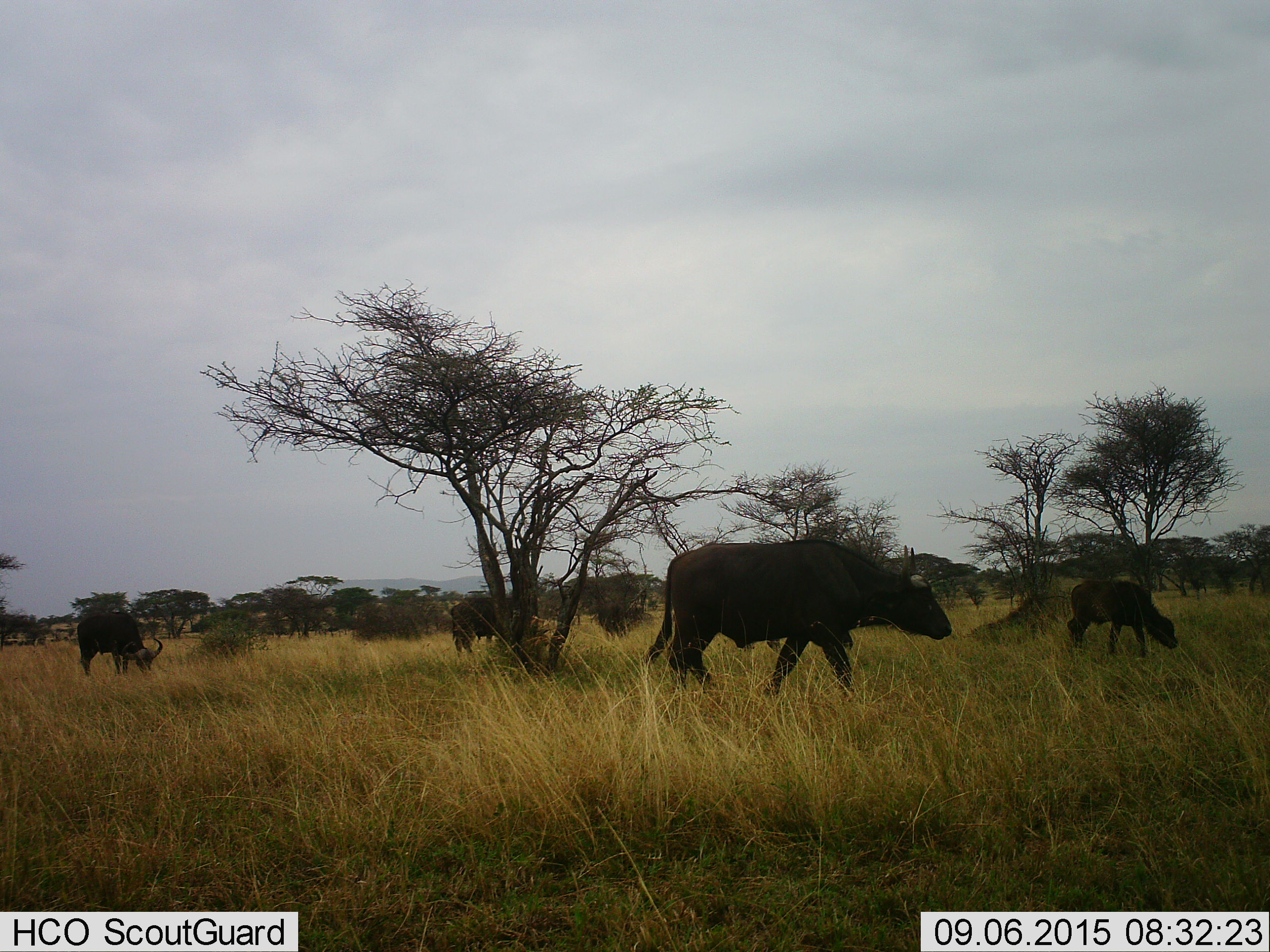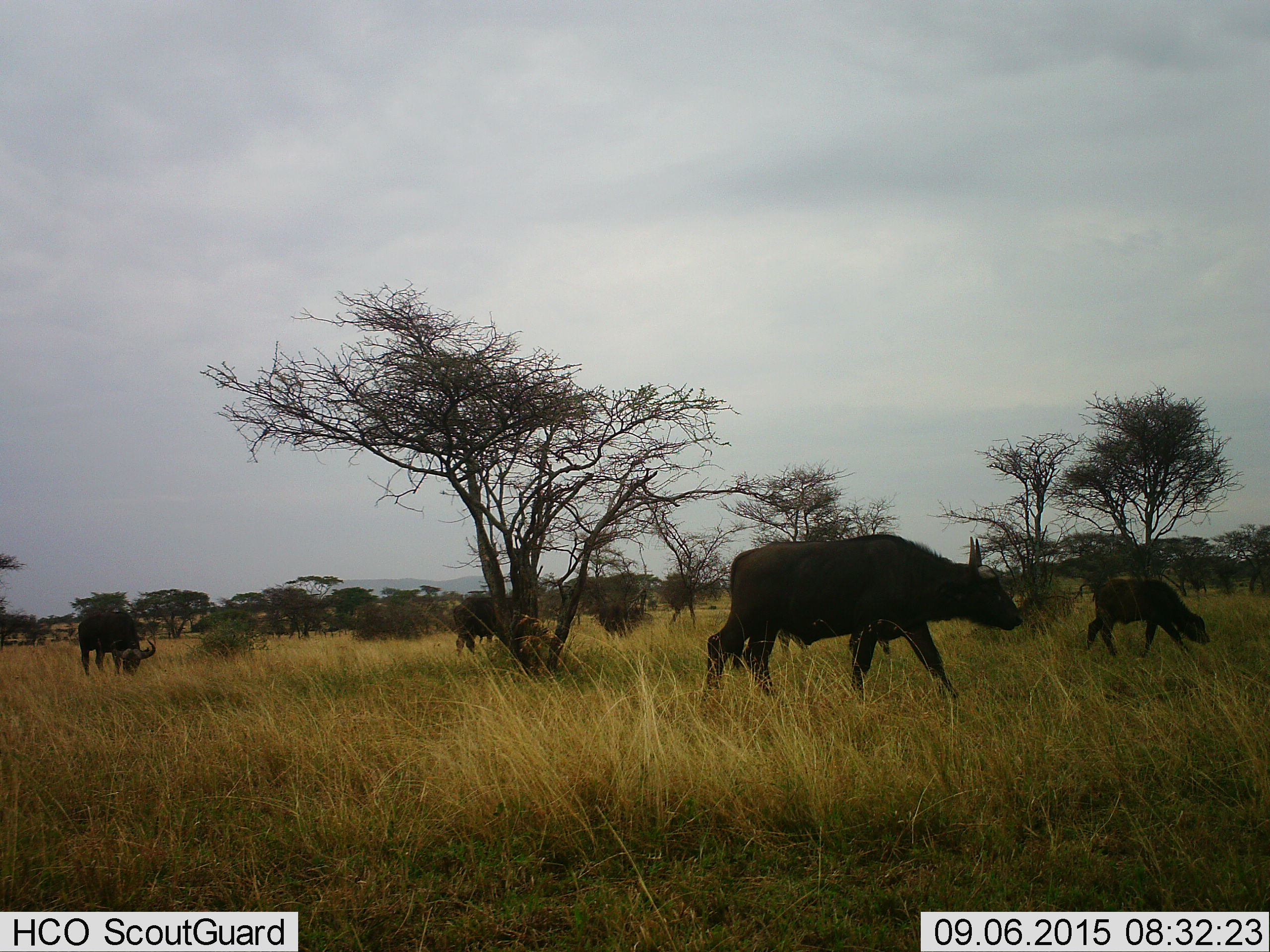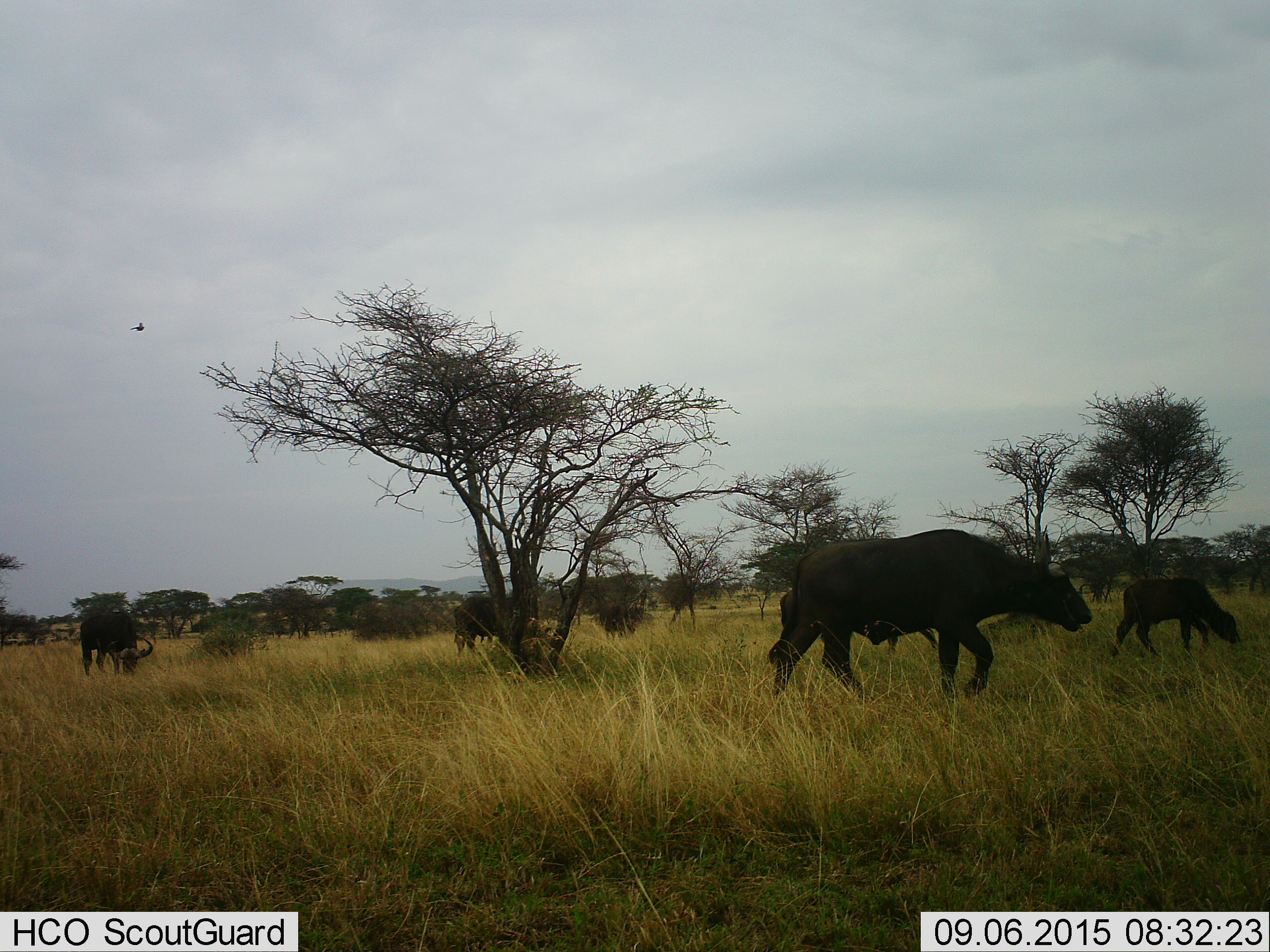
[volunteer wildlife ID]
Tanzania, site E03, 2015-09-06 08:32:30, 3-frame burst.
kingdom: Animalia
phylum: Chordata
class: Mammalia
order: Artiodactyla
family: Bovidae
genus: Syncerus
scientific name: Syncerus caffer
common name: cape buffalo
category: buffalo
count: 4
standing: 20%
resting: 0%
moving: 73%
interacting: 0%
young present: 67%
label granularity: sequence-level